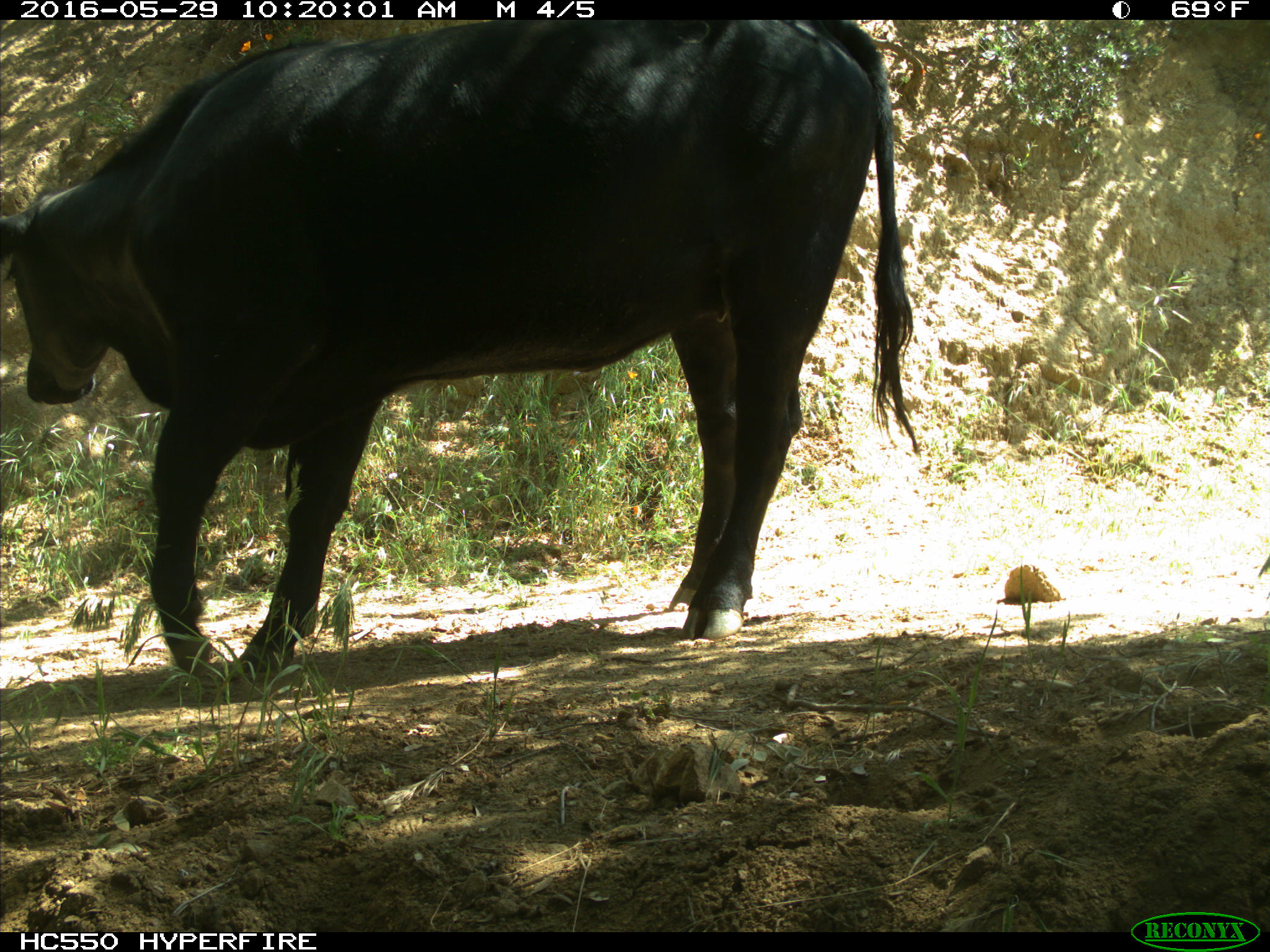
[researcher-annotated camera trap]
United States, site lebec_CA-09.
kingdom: Animalia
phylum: Chordata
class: Mammalia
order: Artiodactyla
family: Bovidae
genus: Bos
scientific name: Bos taurus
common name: domestic cow